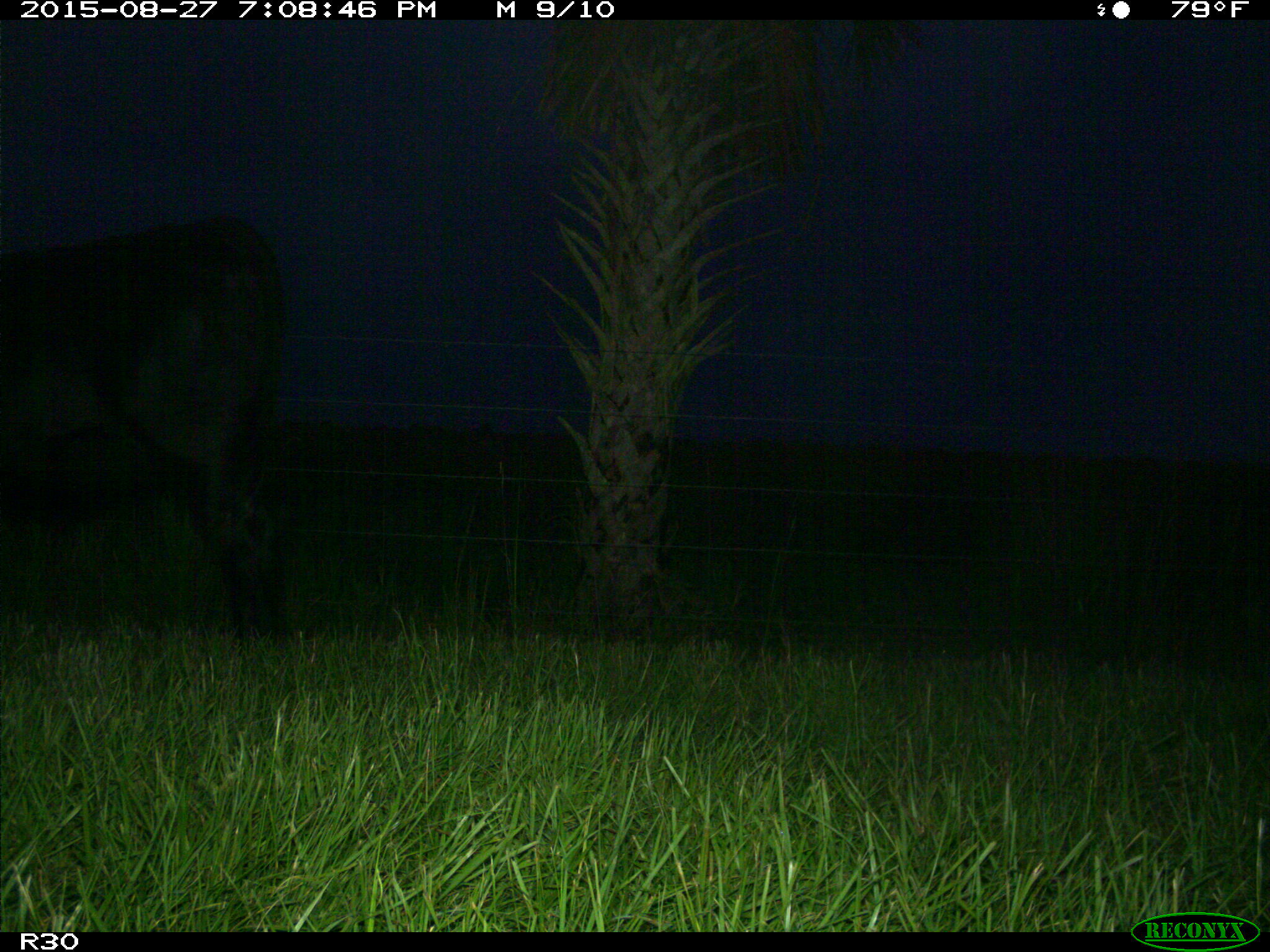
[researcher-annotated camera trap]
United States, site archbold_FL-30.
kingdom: Animalia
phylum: Chordata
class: Mammalia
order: Artiodactyla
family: Bovidae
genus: Bos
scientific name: Bos taurus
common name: domestic cow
Bos taurus (domestic cow).